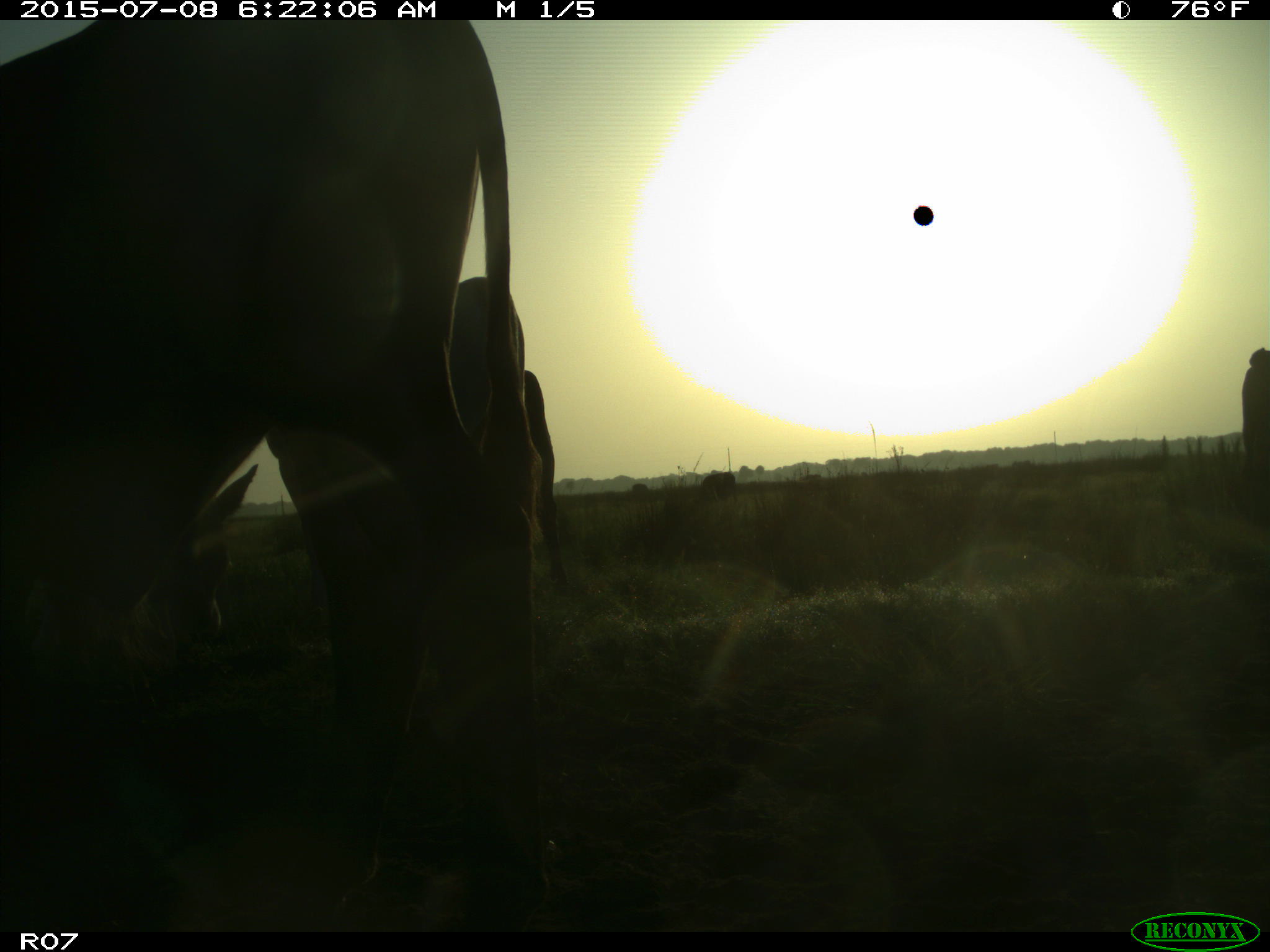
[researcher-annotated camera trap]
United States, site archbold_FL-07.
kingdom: Animalia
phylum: Chordata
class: Mammalia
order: Artiodactyla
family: Bovidae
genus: Bos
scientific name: Bos taurus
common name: domestic cow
Bos taurus (domestic cow).